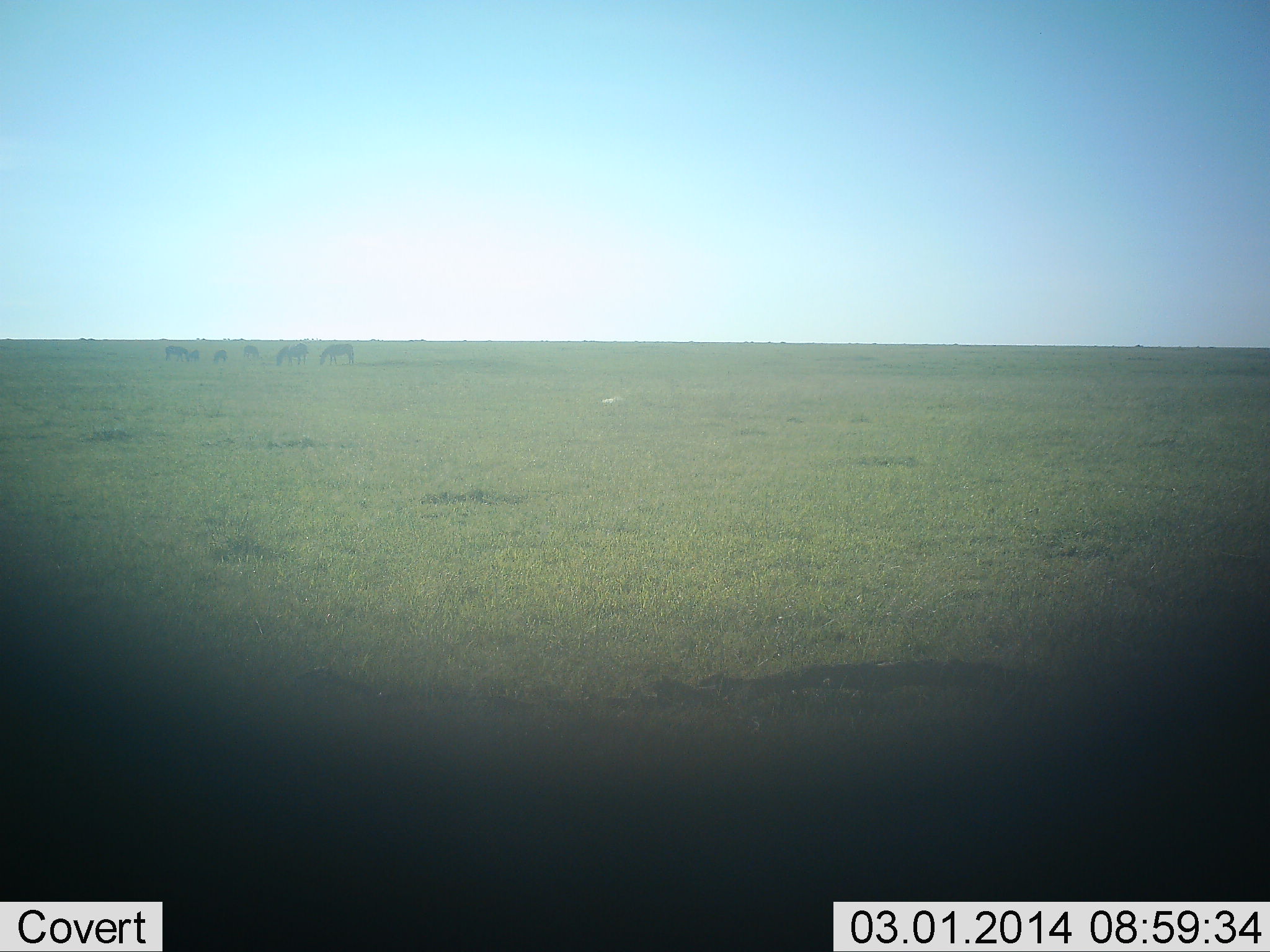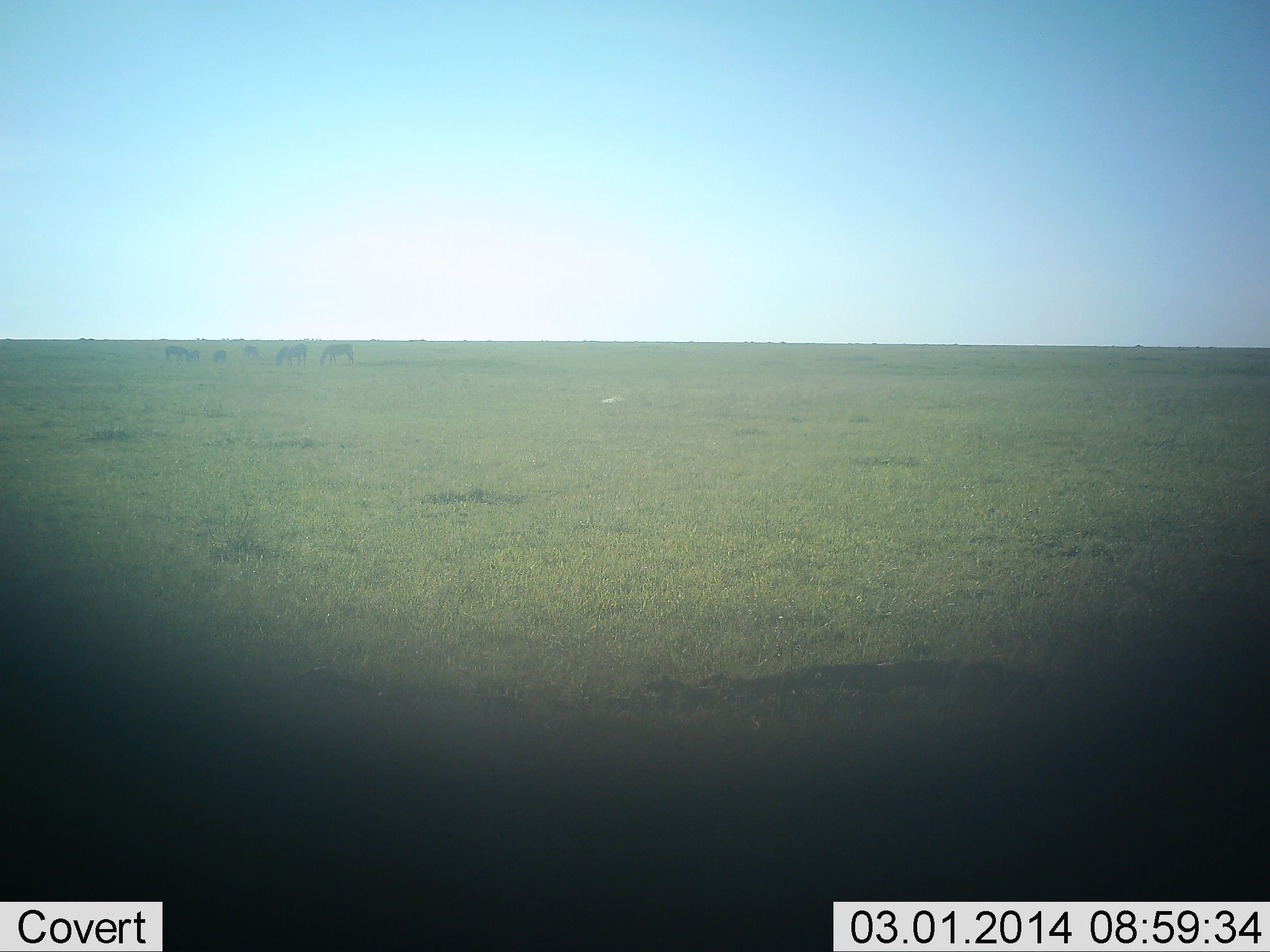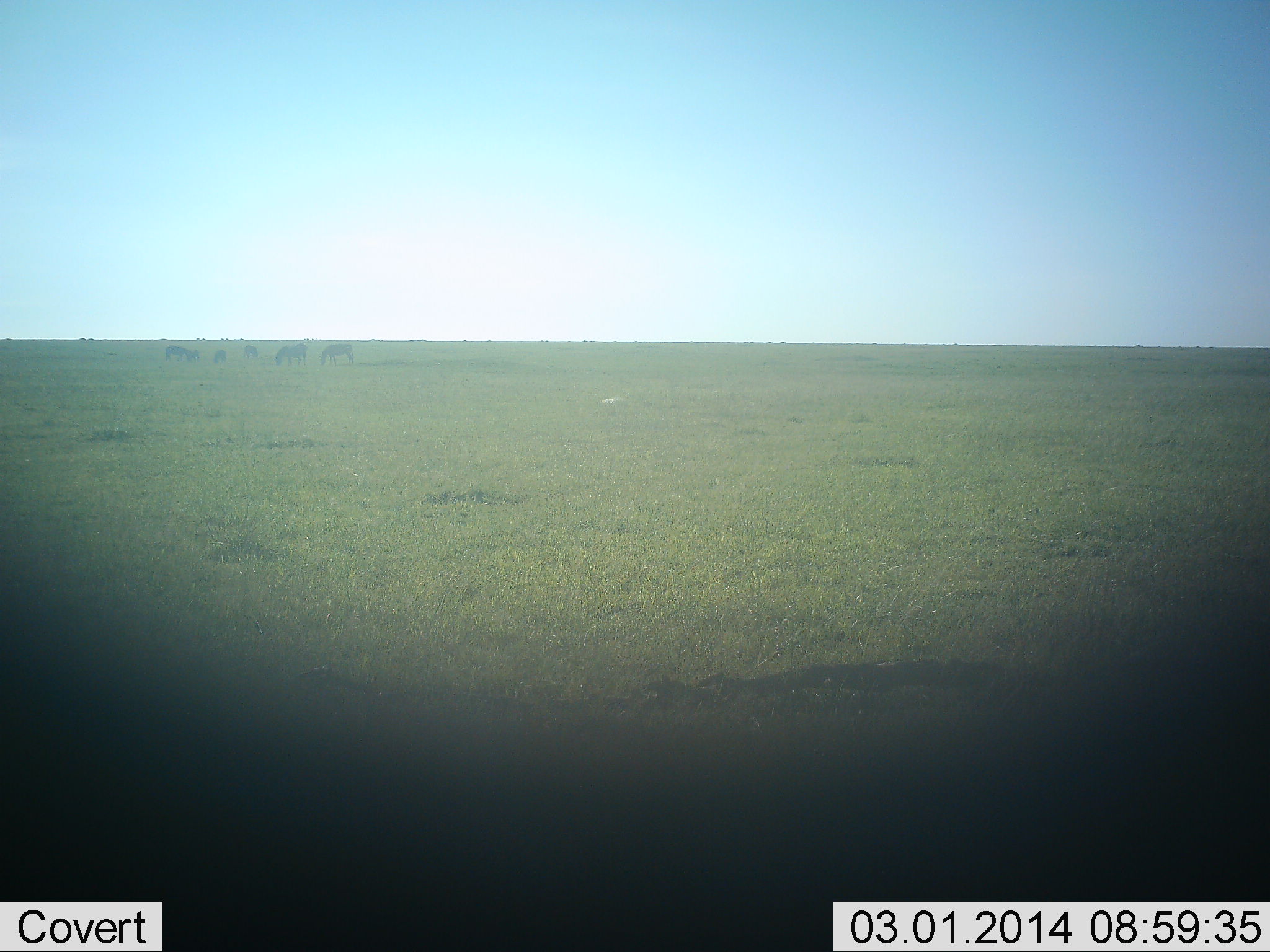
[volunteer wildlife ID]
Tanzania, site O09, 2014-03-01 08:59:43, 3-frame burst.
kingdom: Animalia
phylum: Chordata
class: Mammalia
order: Perissodactyla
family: Equidae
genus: Equus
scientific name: Equus quagga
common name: plains zebra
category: zebra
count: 6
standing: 50%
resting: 0%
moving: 12%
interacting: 0%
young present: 0%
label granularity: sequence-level